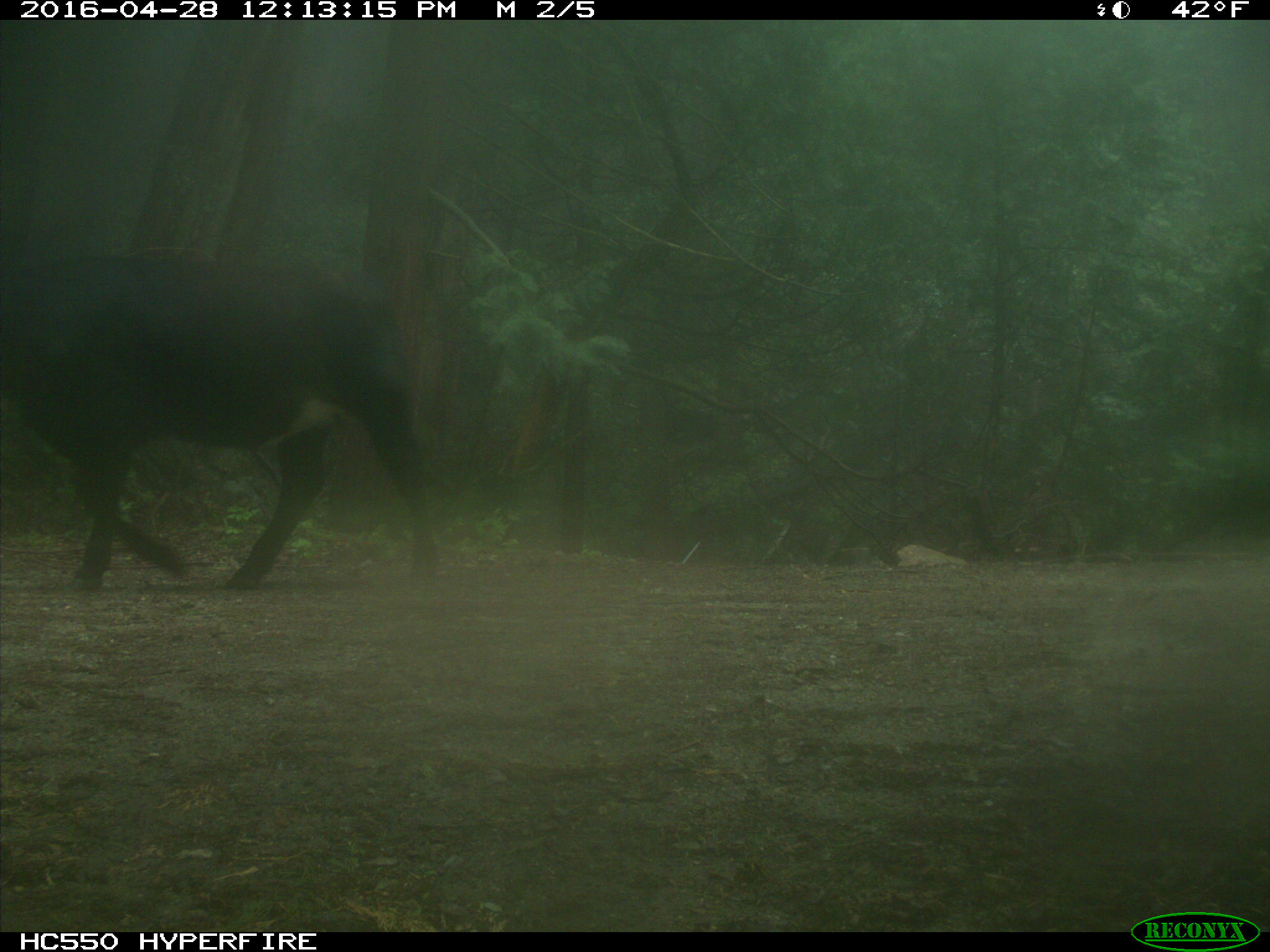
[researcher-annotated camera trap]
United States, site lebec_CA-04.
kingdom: Animalia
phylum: Chordata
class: Mammalia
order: Artiodactyla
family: Bovidae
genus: Bos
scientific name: Bos taurus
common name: domestic cow